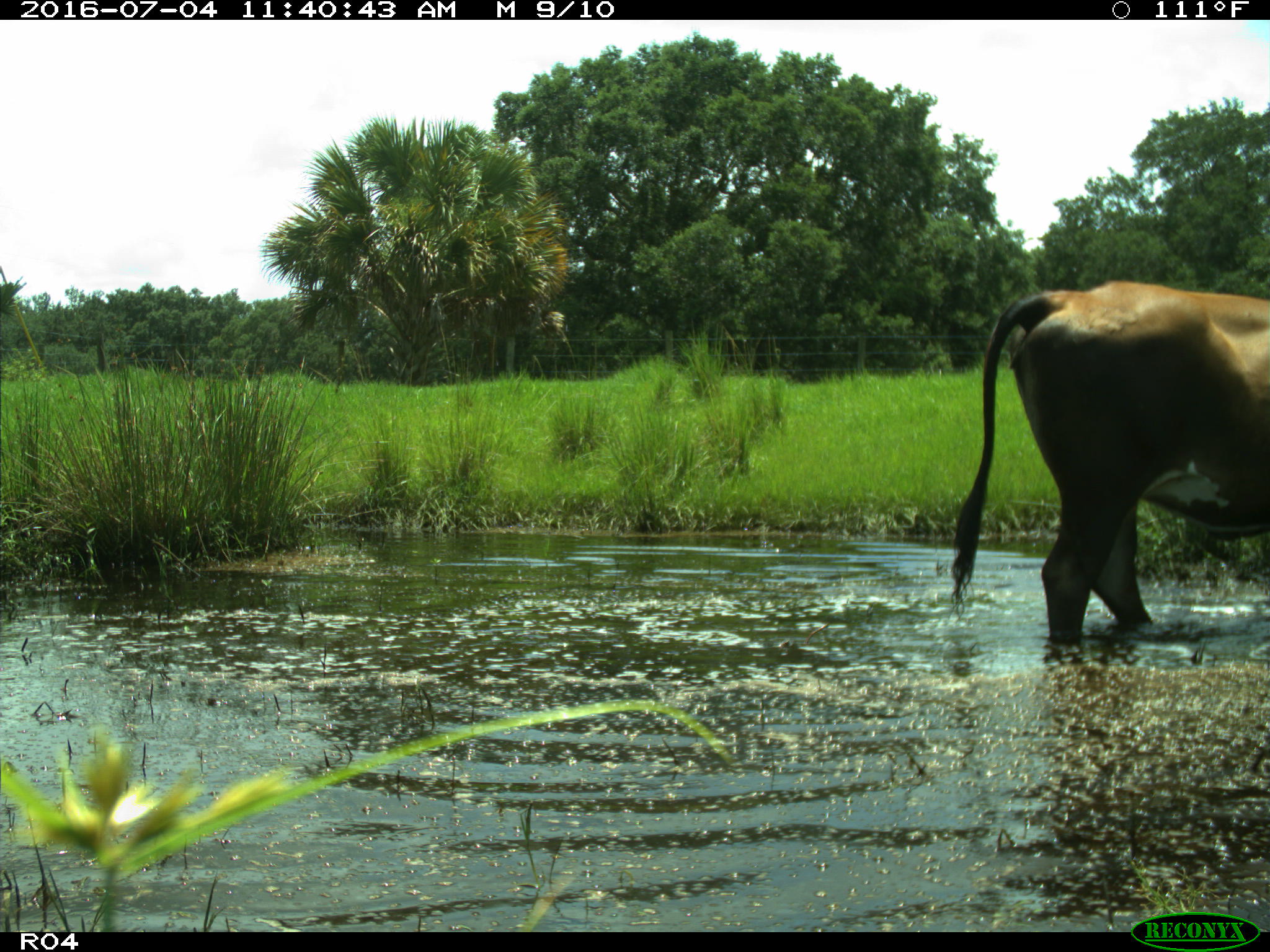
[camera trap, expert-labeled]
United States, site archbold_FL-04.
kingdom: Animalia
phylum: Chordata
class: Mammalia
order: Artiodactyla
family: Bovidae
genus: Bos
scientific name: Bos taurus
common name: domestic cow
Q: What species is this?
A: Bos taurus (domestic cow).